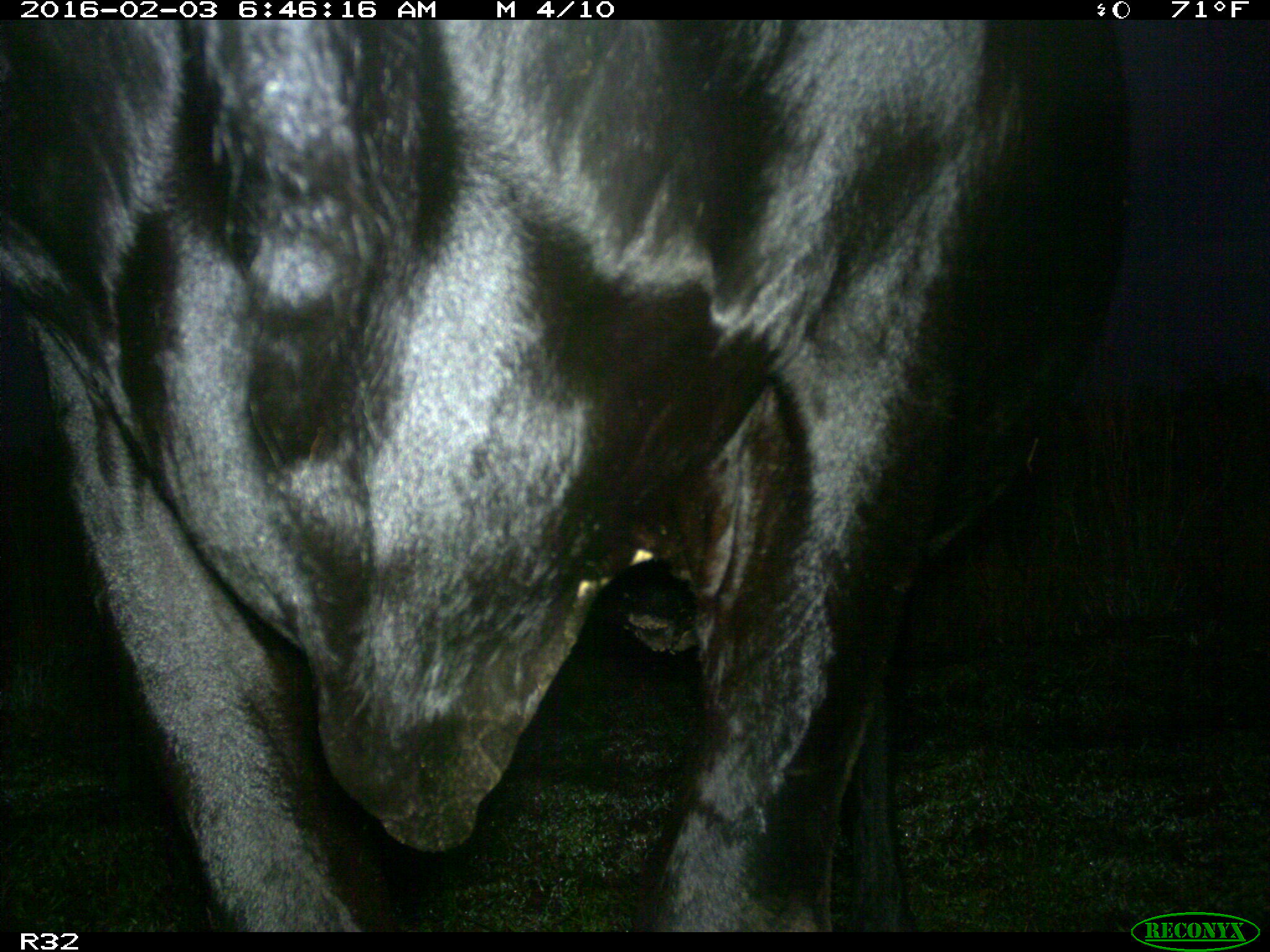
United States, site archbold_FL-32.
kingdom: Animalia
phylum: Chordata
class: Mammalia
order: Artiodactyla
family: Bovidae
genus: Bos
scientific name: Bos taurus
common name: domestic cow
Bos taurus (domestic cow).